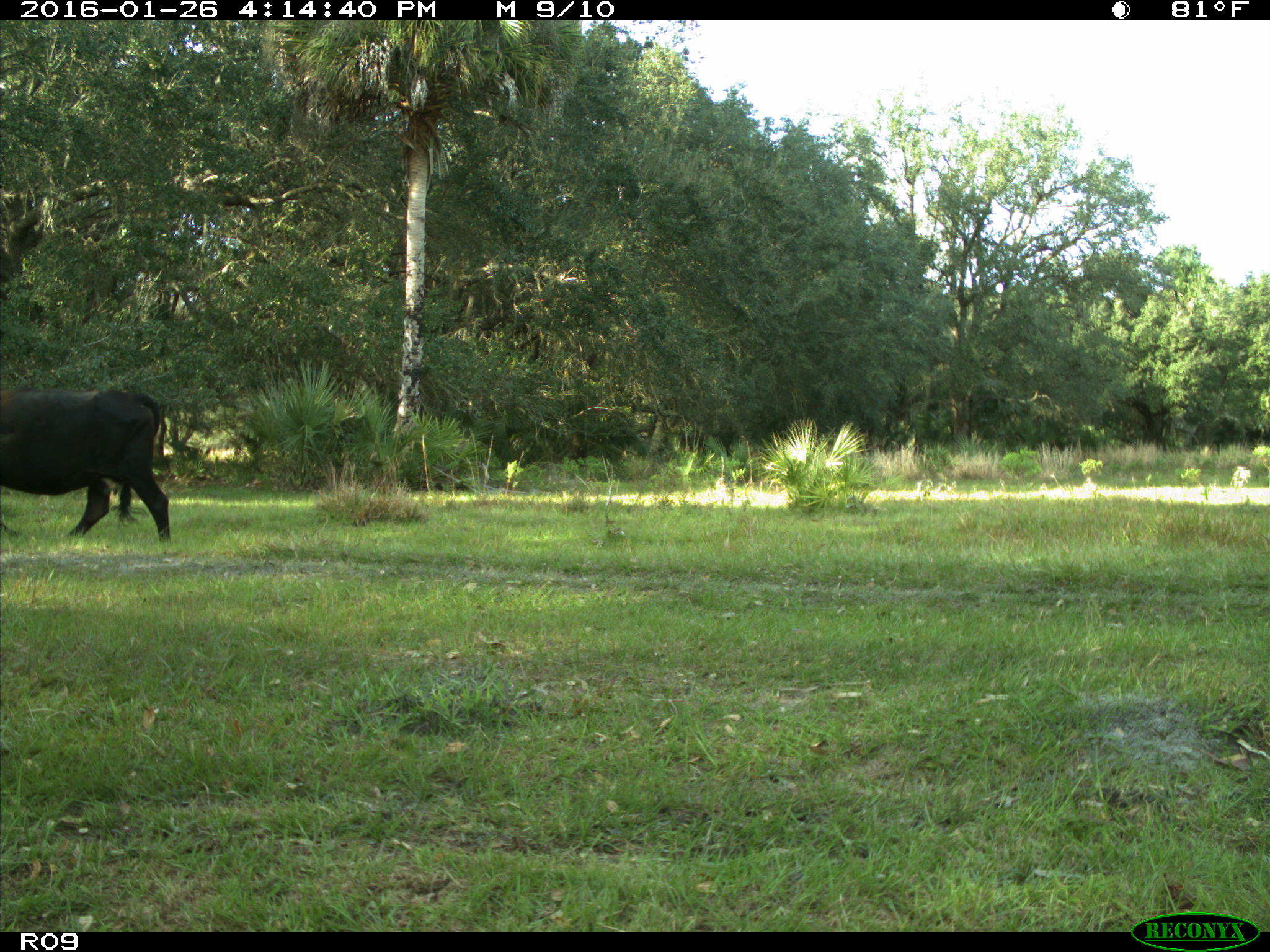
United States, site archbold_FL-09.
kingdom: Animalia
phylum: Chordata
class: Mammalia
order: Artiodactyla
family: Bovidae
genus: Bos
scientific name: Bos taurus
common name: domestic cow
Bos taurus (domestic cow).